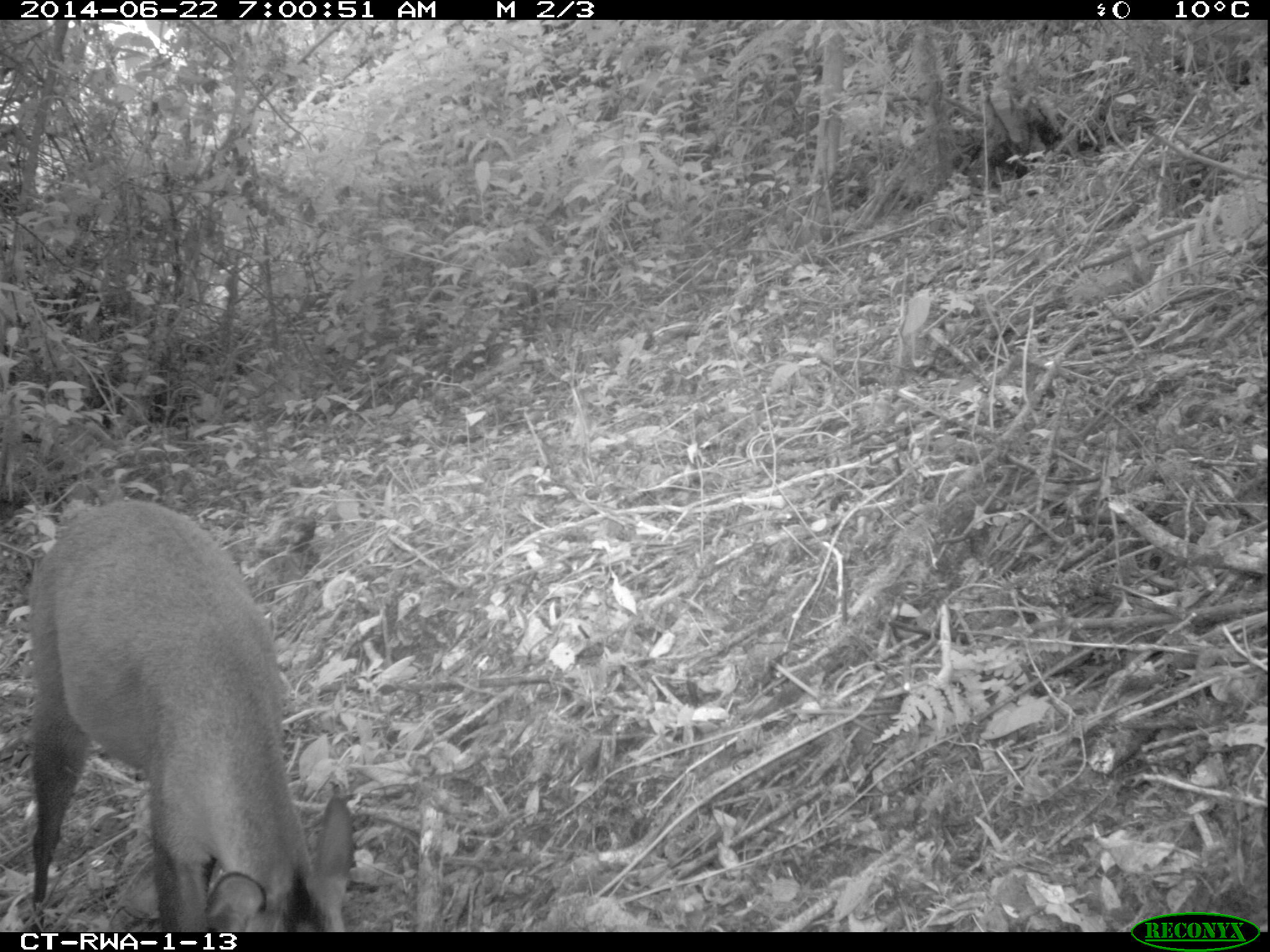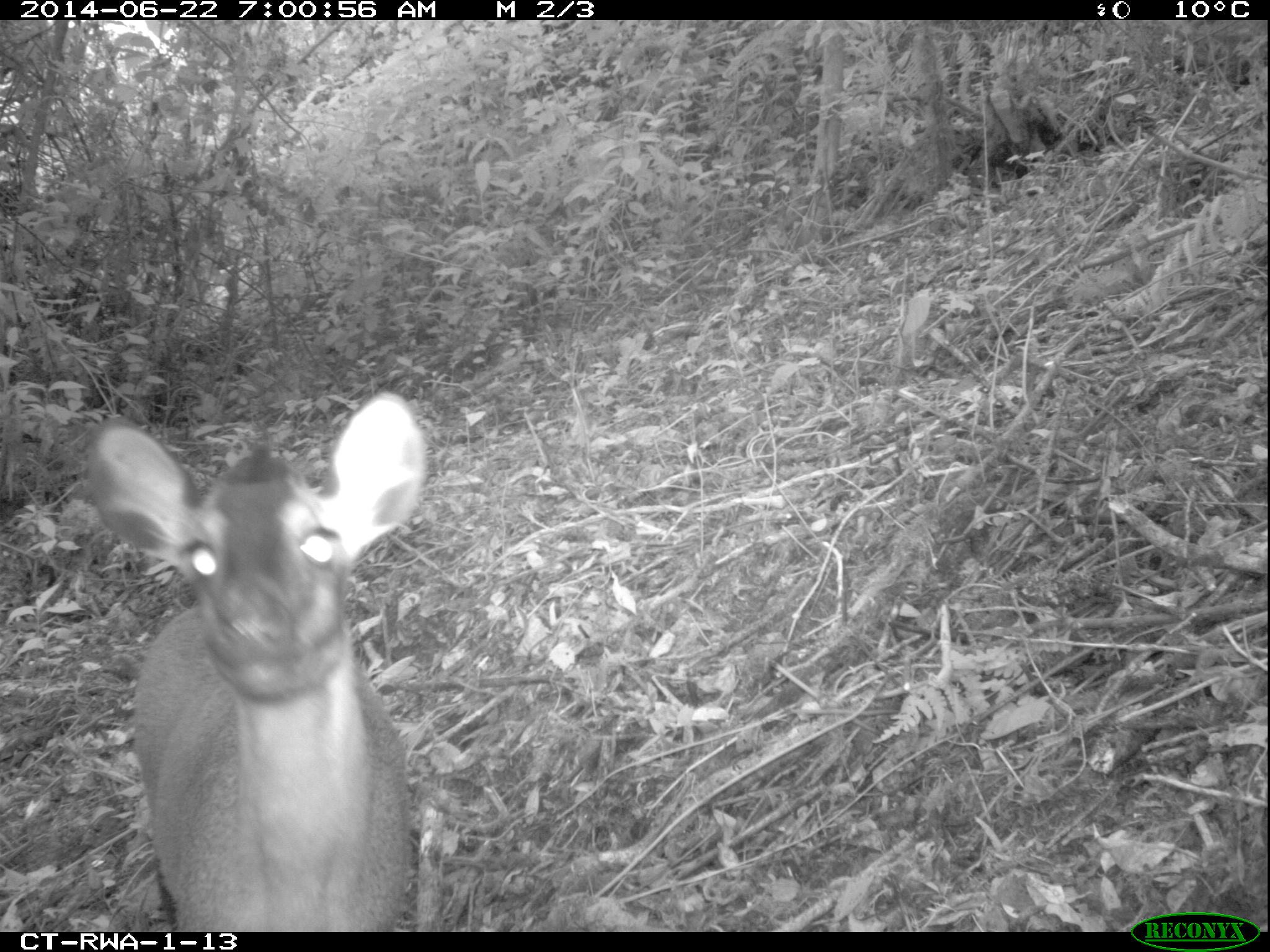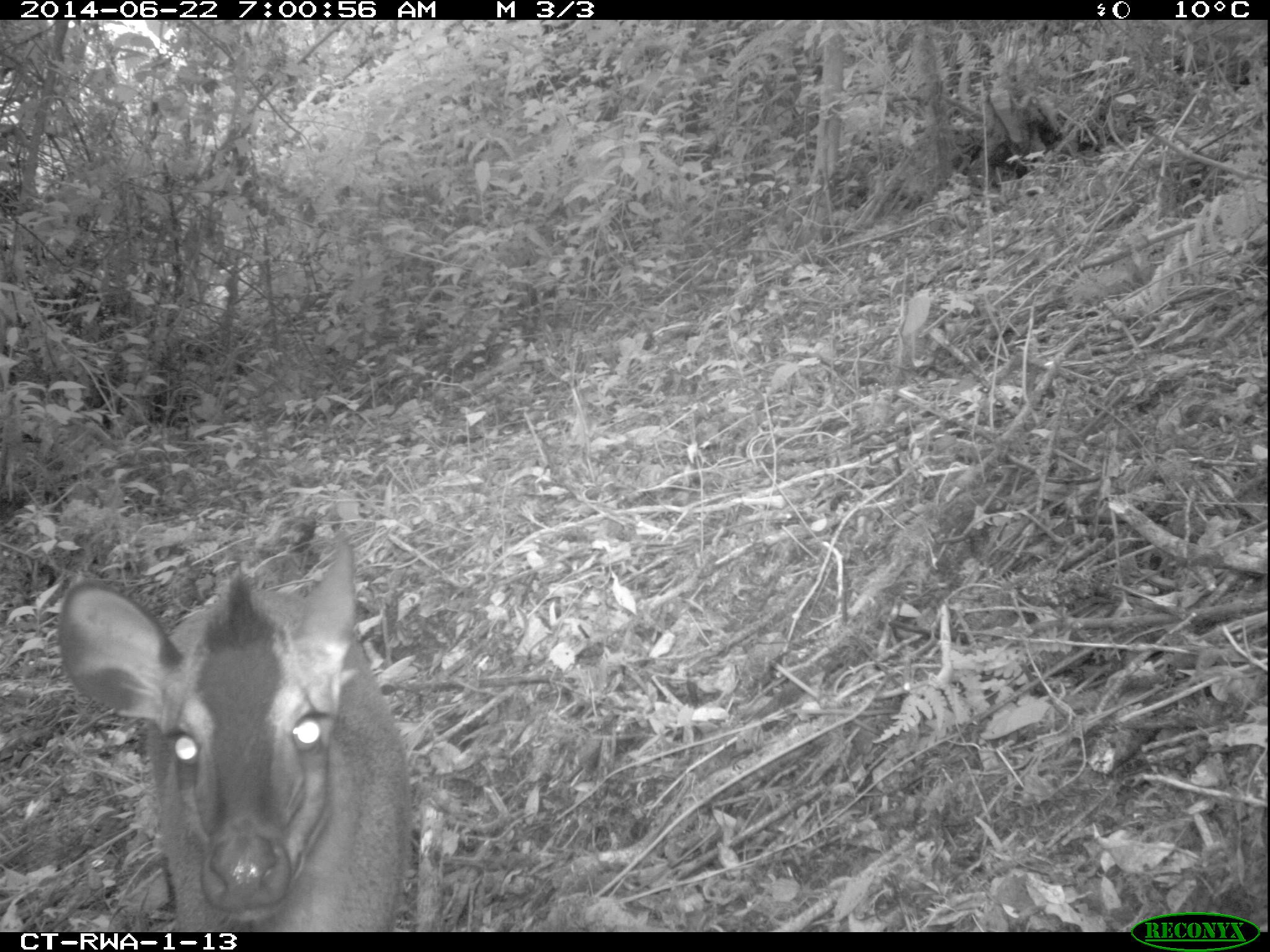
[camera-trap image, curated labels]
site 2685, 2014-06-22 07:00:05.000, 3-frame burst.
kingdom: Animalia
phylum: Chordata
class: Mammalia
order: Artiodactyla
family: Bovidae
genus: Cephalophus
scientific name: Cephalophus nigrifrons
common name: black-fronted duiker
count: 1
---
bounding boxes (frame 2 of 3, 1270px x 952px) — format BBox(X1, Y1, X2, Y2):
cephalophus nigrifrons: BBox(85, 391, 428, 929)